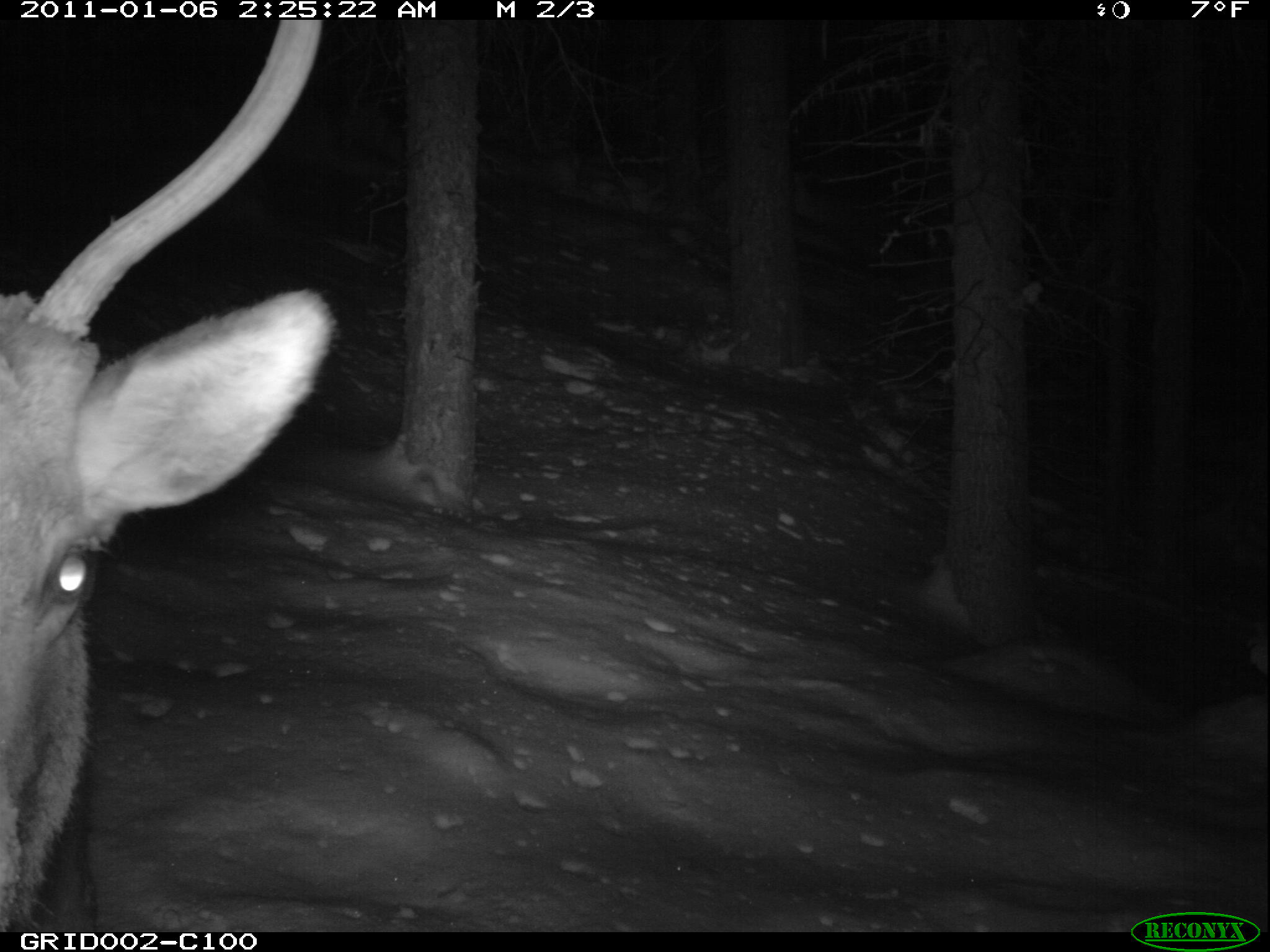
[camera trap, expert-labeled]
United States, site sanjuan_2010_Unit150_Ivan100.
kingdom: Animalia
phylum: Chordata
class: Mammalia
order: Artiodactyla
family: Cervidae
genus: Cervus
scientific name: Cervus elaphus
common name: red deer